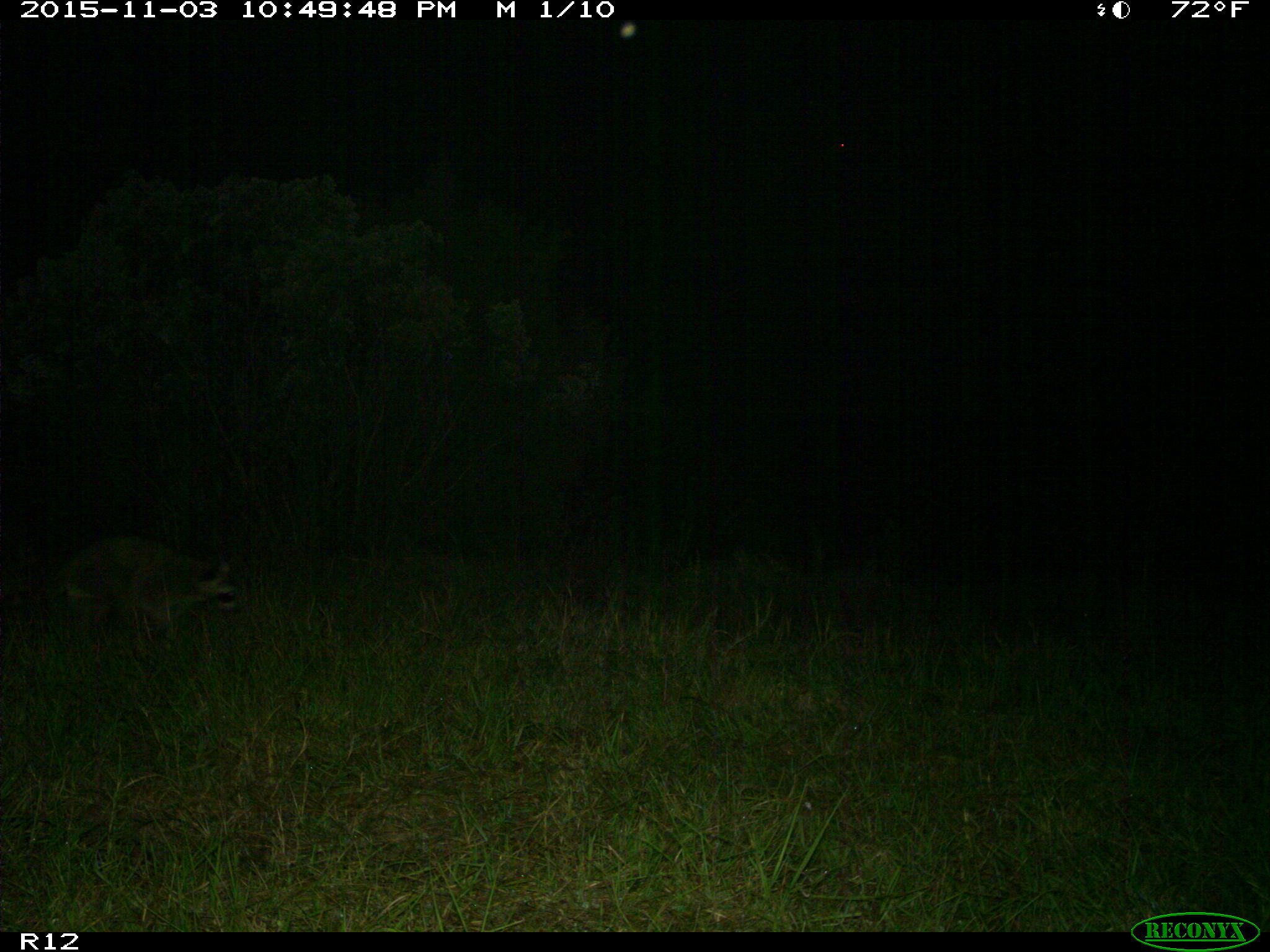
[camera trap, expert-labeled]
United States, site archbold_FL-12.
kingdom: Animalia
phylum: Chordata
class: Mammalia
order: Carnivora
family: Procyonidae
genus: Procyon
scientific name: Procyon lotor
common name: common raccoon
Procyon lotor (common raccoon).